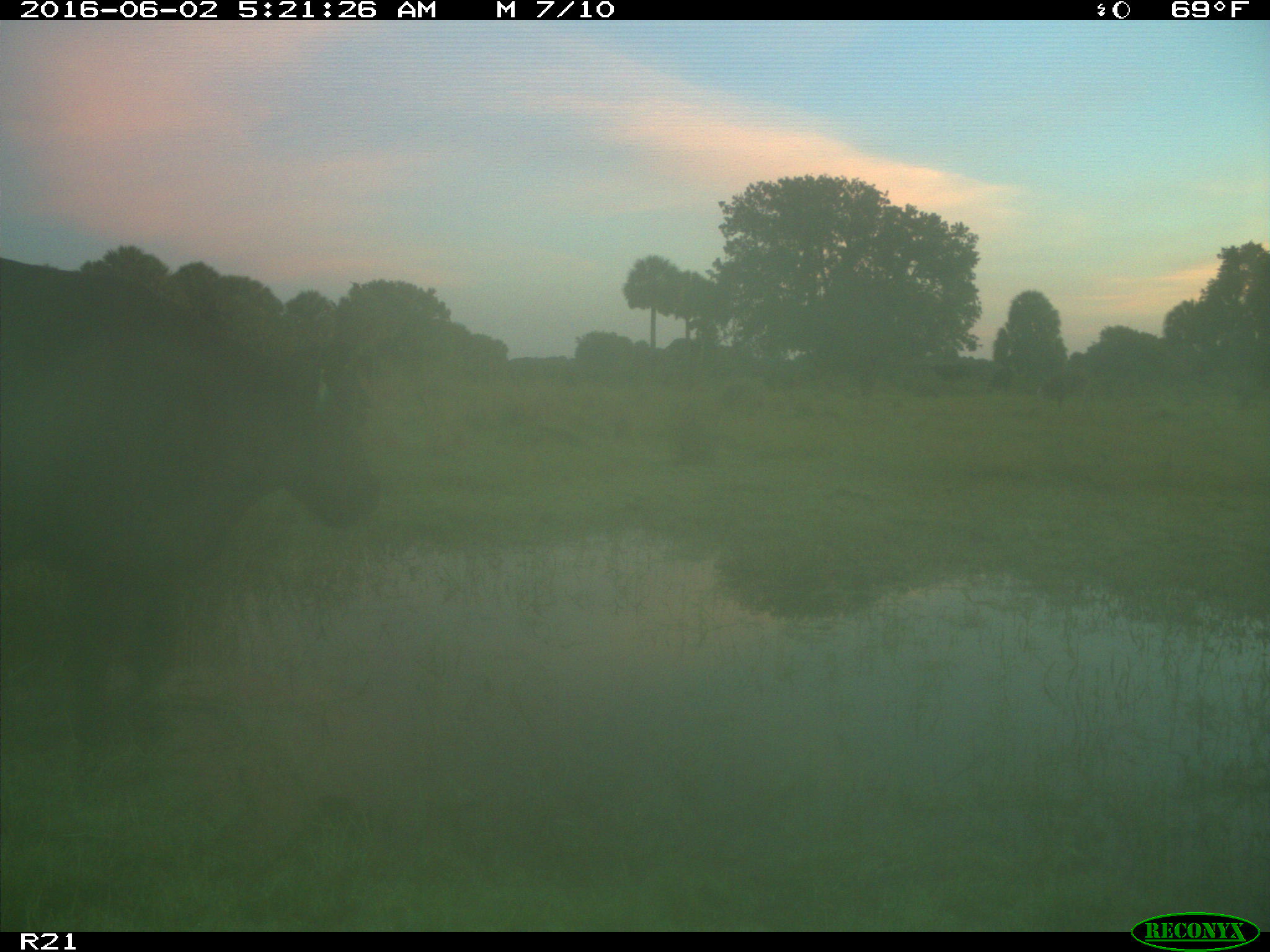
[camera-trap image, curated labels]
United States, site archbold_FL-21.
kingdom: Animalia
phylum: Chordata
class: Mammalia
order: Artiodactyla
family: Bovidae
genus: Bos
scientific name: Bos taurus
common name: domestic cow